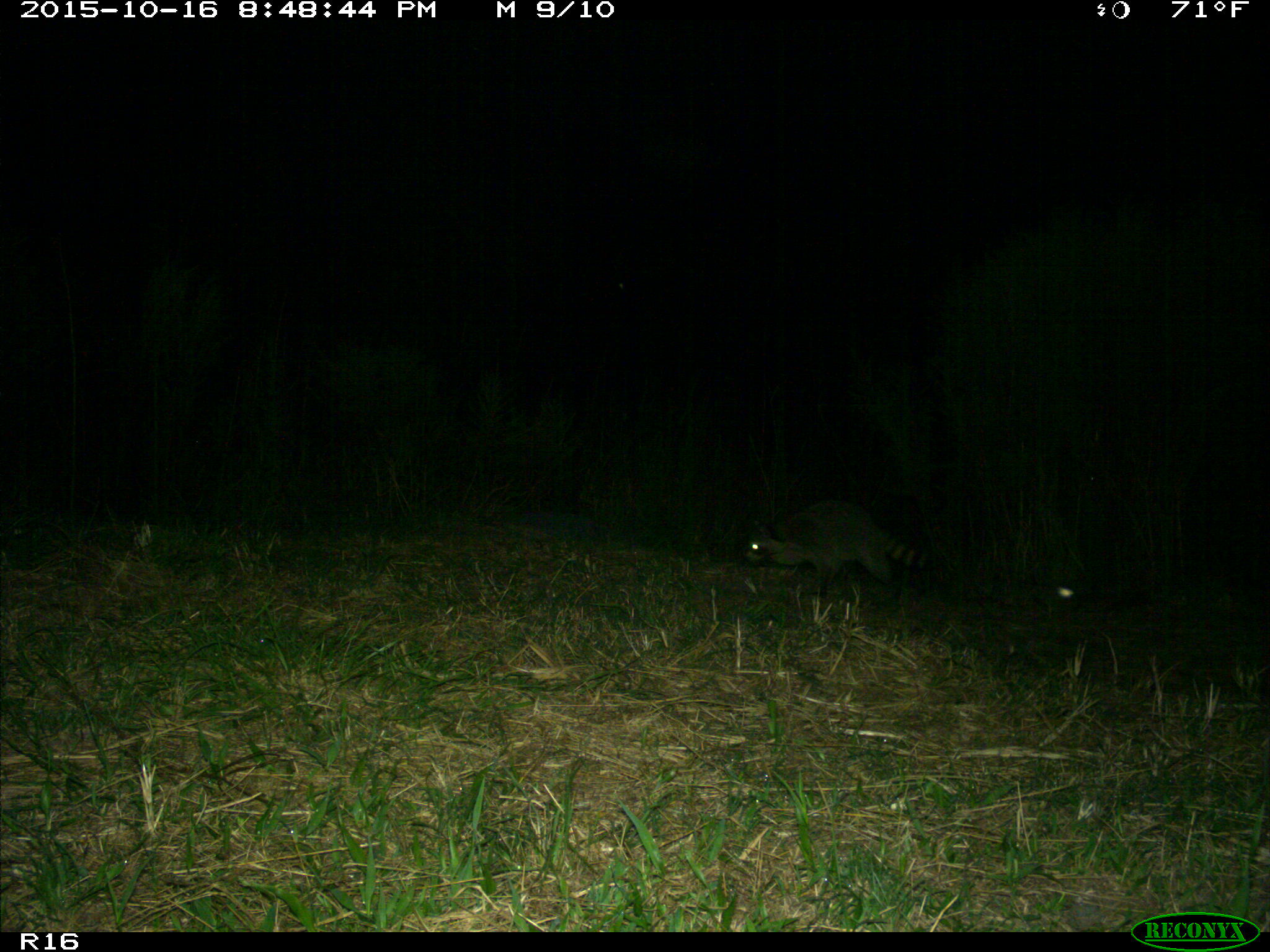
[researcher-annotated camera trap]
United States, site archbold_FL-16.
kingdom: Animalia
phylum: Chordata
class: Mammalia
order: Carnivora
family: Procyonidae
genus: Procyon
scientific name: Procyon lotor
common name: common raccoon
Procyon lotor (common raccoon).